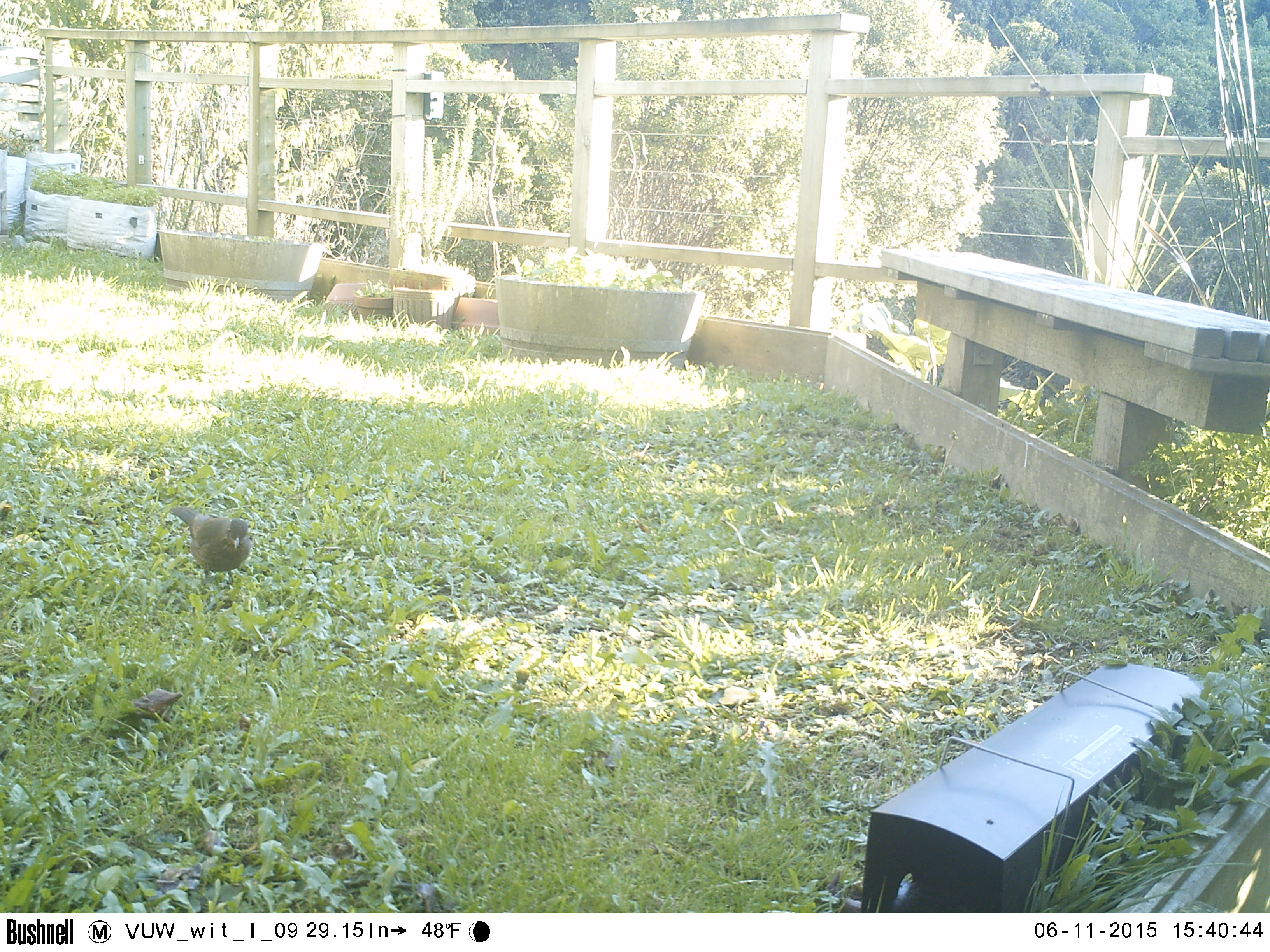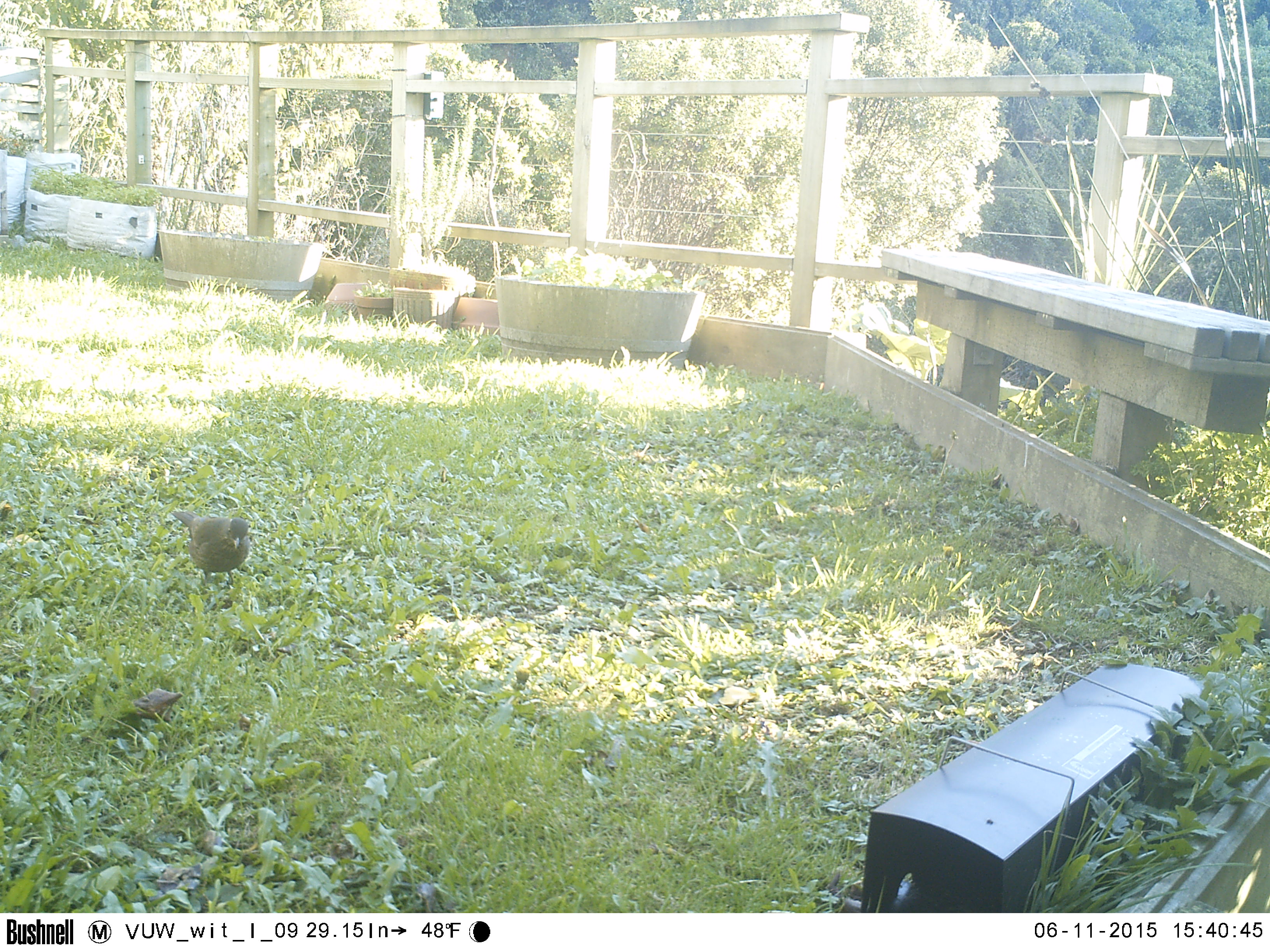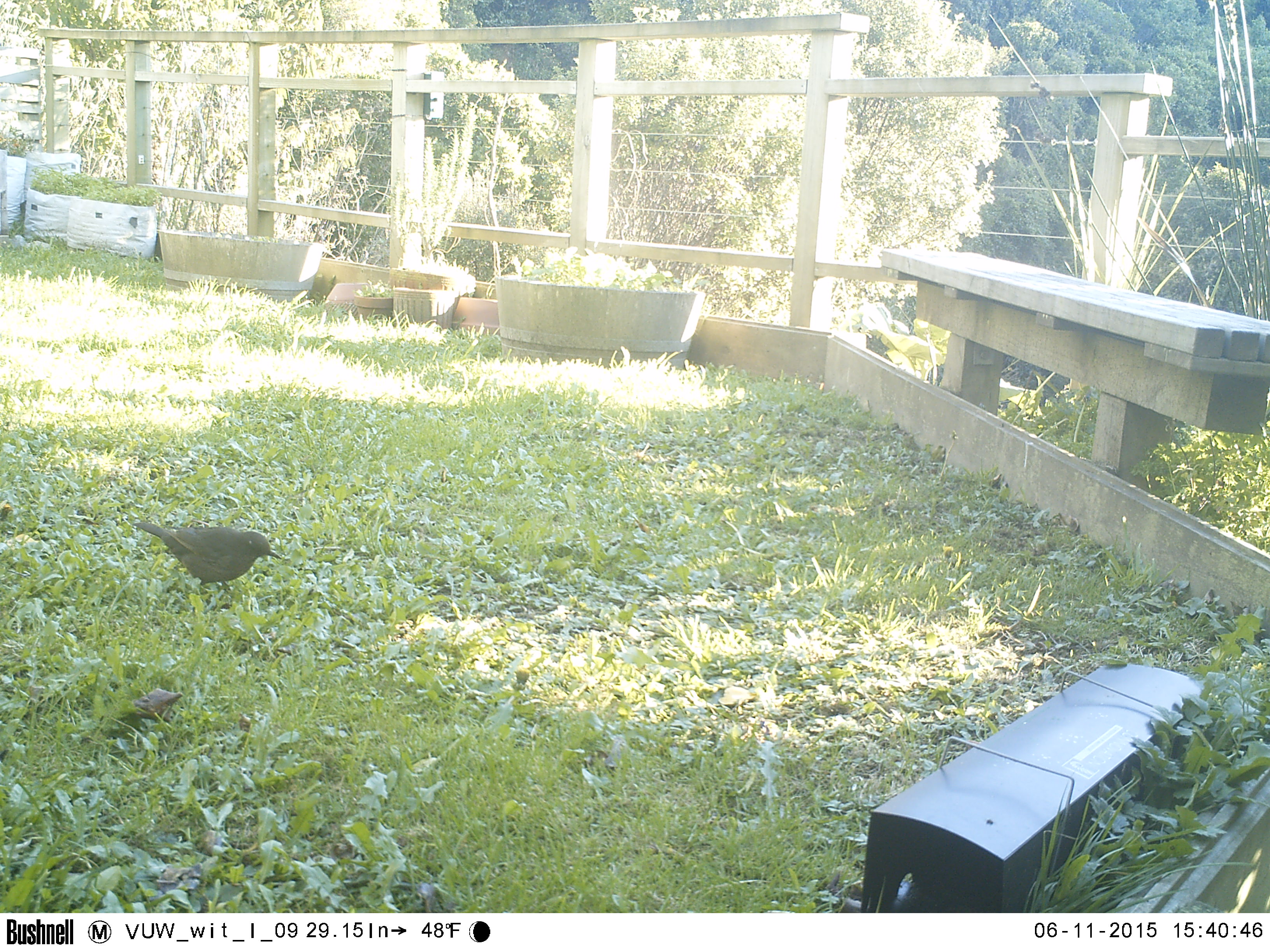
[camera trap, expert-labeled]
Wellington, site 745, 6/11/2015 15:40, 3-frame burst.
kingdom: Animalia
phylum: Chordata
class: Aves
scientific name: Aves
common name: bird